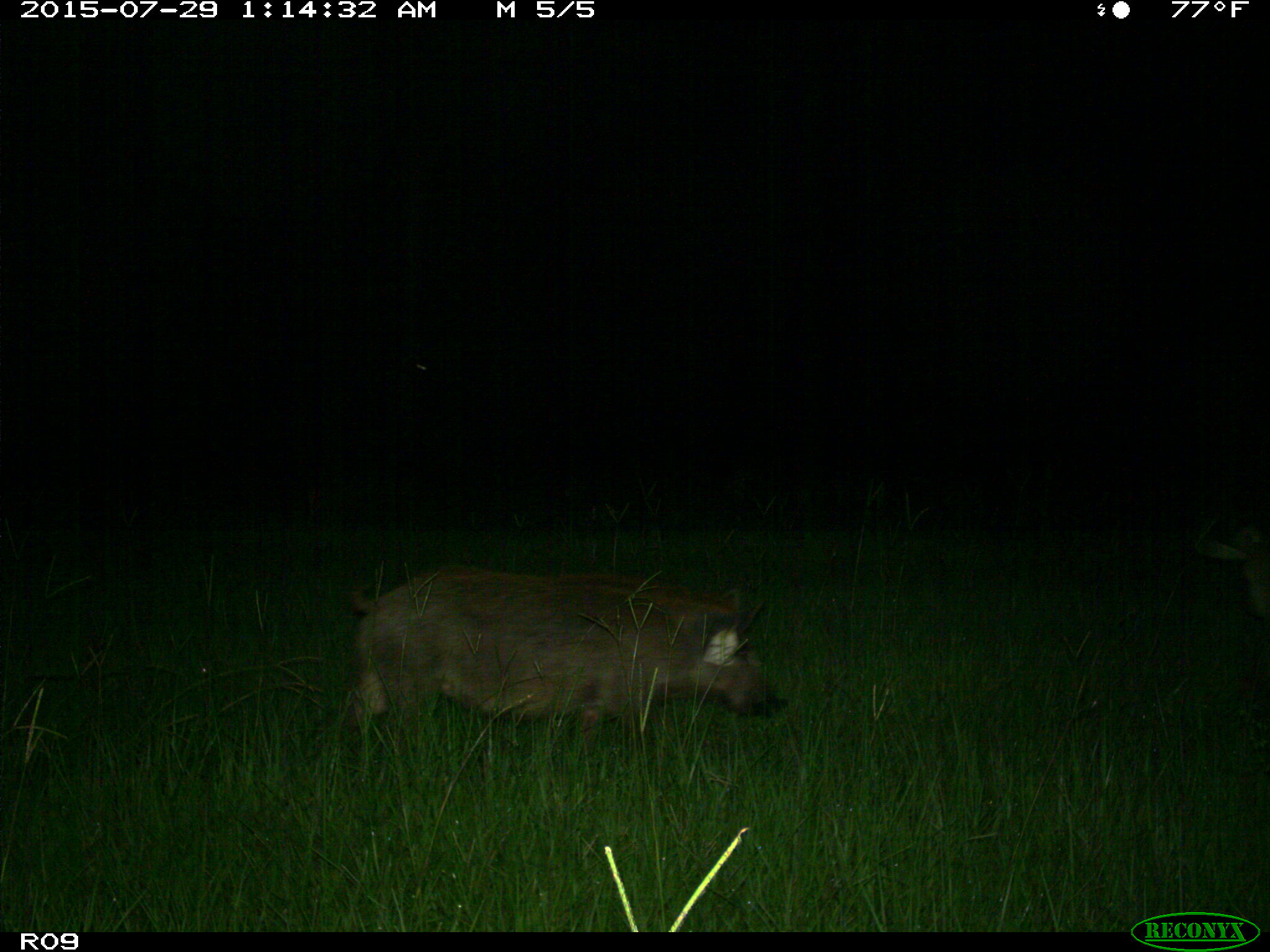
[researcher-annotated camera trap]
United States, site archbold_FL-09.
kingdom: Animalia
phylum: Chordata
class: Mammalia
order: Artiodactyla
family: Suidae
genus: Sus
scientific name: Sus scrofa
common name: wild boar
Sus scrofa (wild boar).